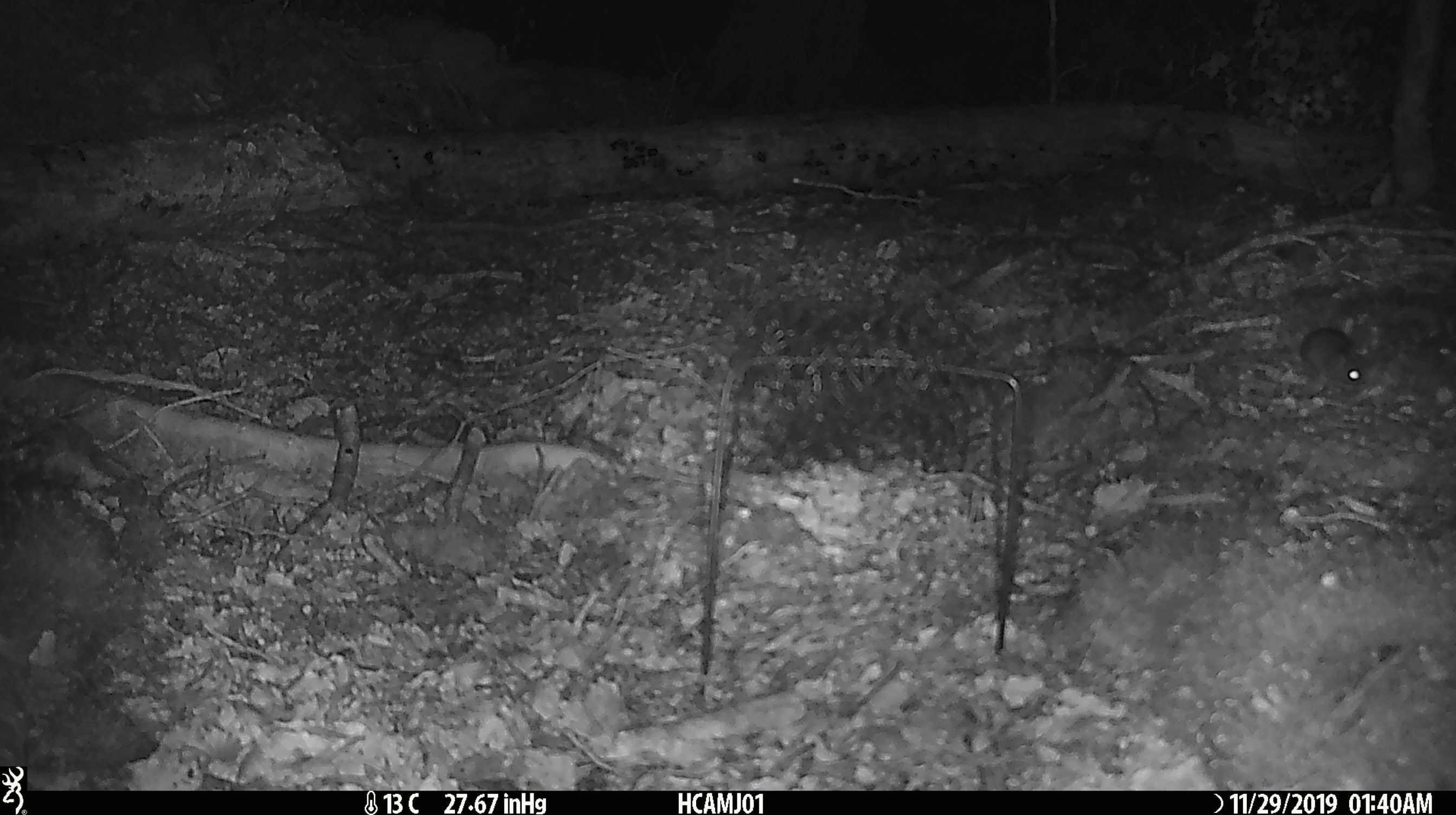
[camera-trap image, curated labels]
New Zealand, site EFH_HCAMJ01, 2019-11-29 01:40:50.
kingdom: Animalia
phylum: Chordata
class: Mammalia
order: Rodentia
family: Muridae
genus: Mus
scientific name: Mus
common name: mouse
Mouse (Mus).